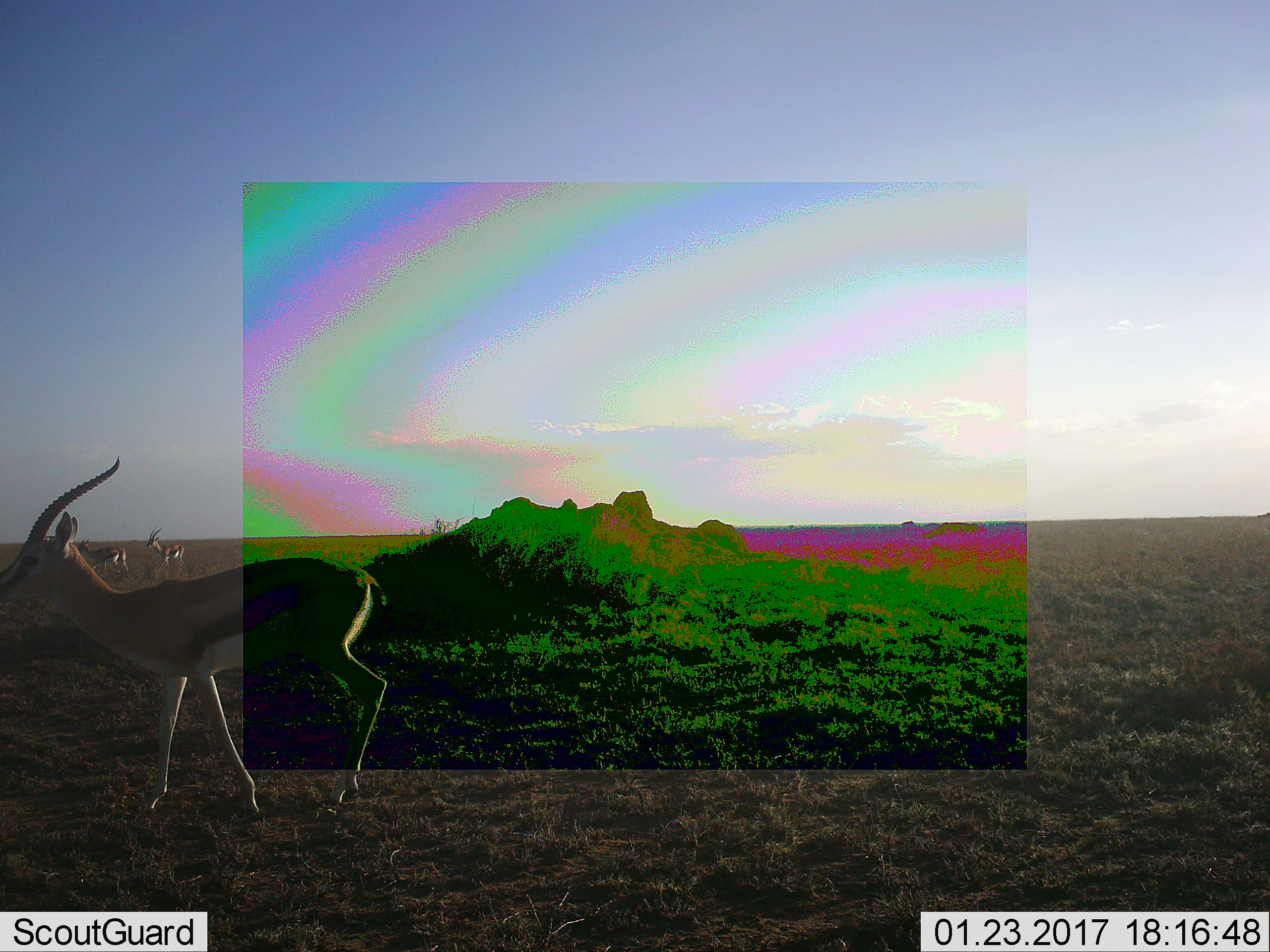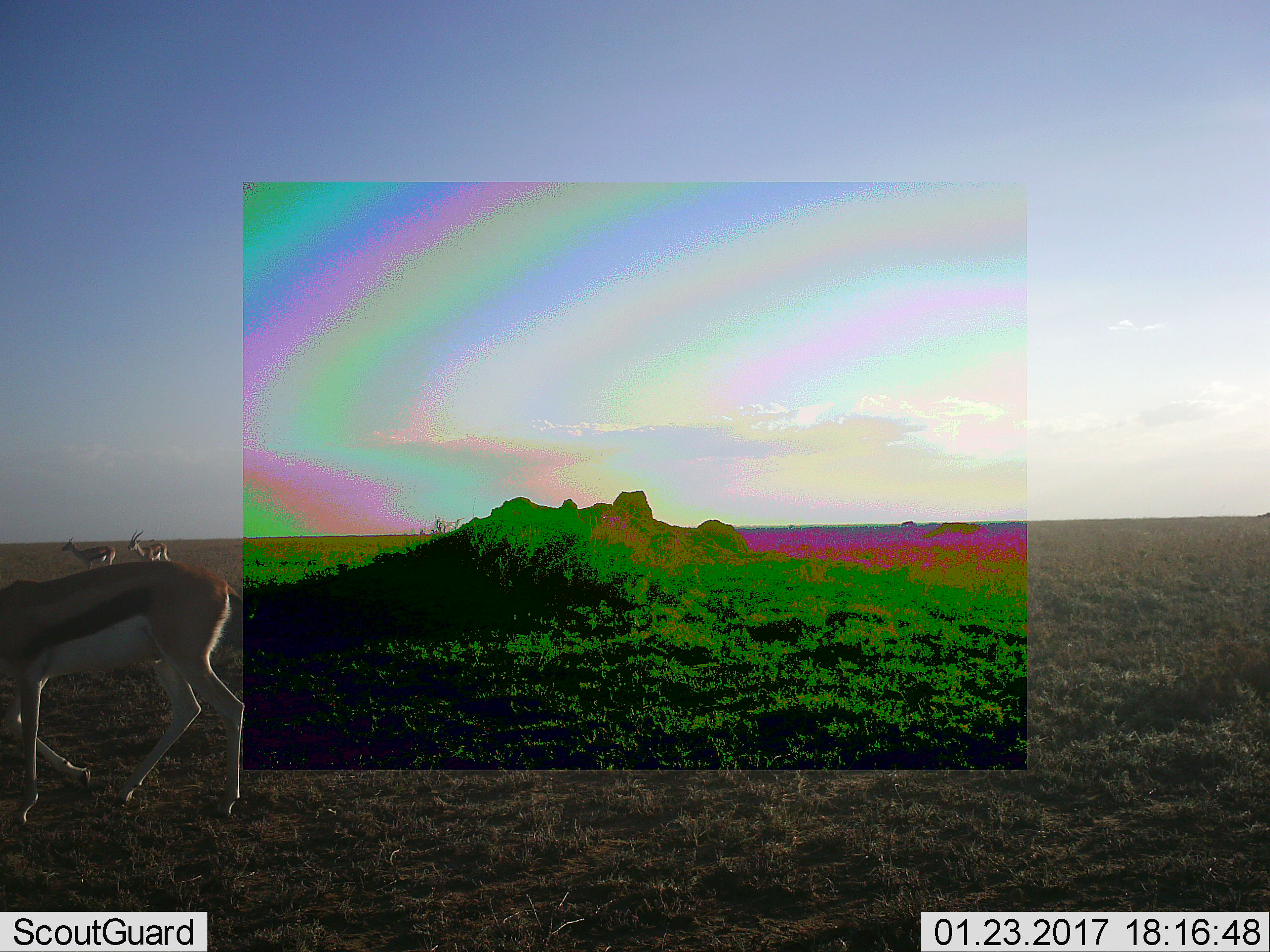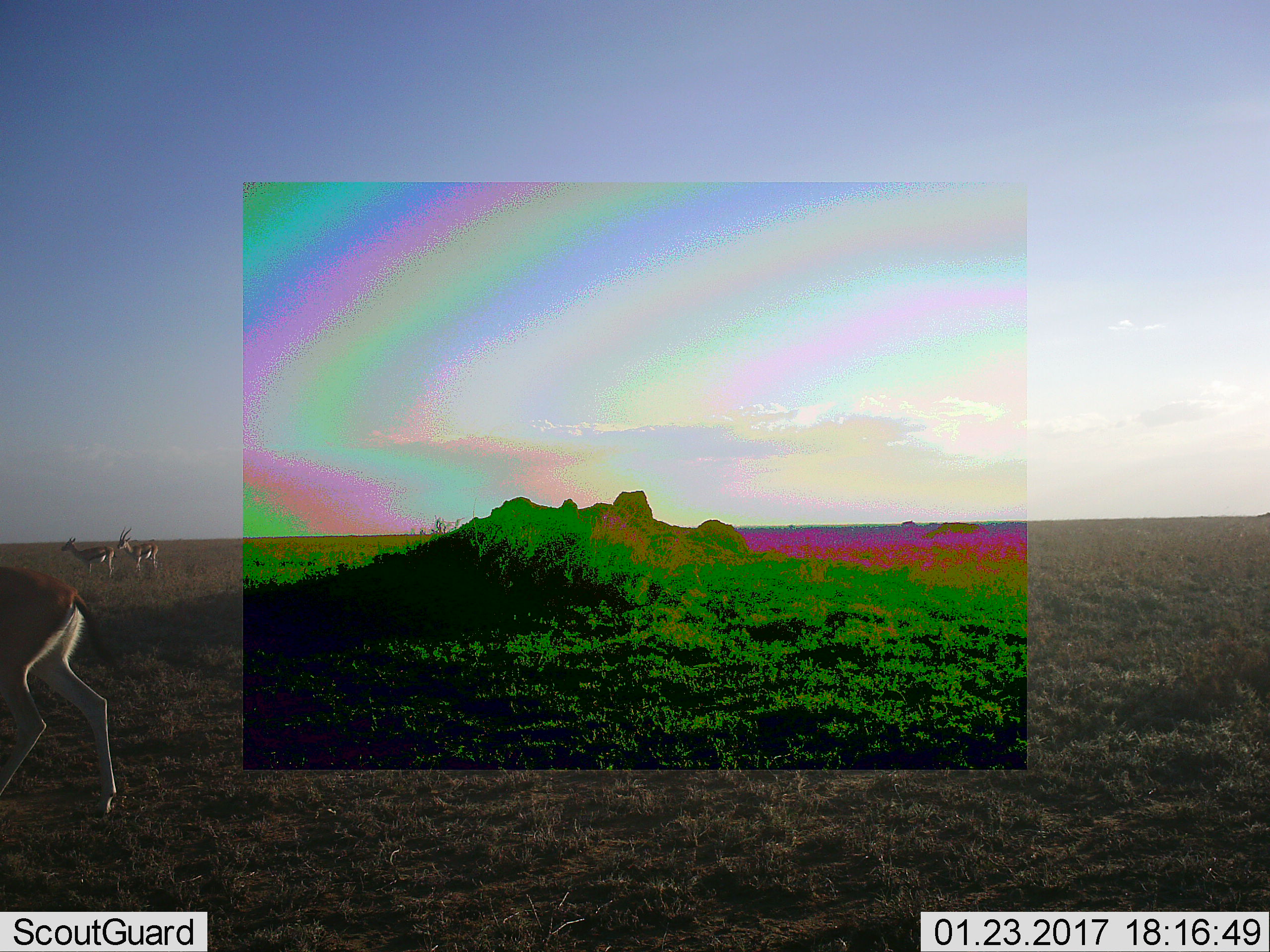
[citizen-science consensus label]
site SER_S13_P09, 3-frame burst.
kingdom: Animalia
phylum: Chordata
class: Mammalia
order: Artiodactyla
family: Bovidae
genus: Eudorcas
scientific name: Eudorcas thomsonii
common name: thomson's gazelle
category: gazellethomsons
Gazellethomsons (thomson's gazelle) (Eudorcas thomsonii), count 3. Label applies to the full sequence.